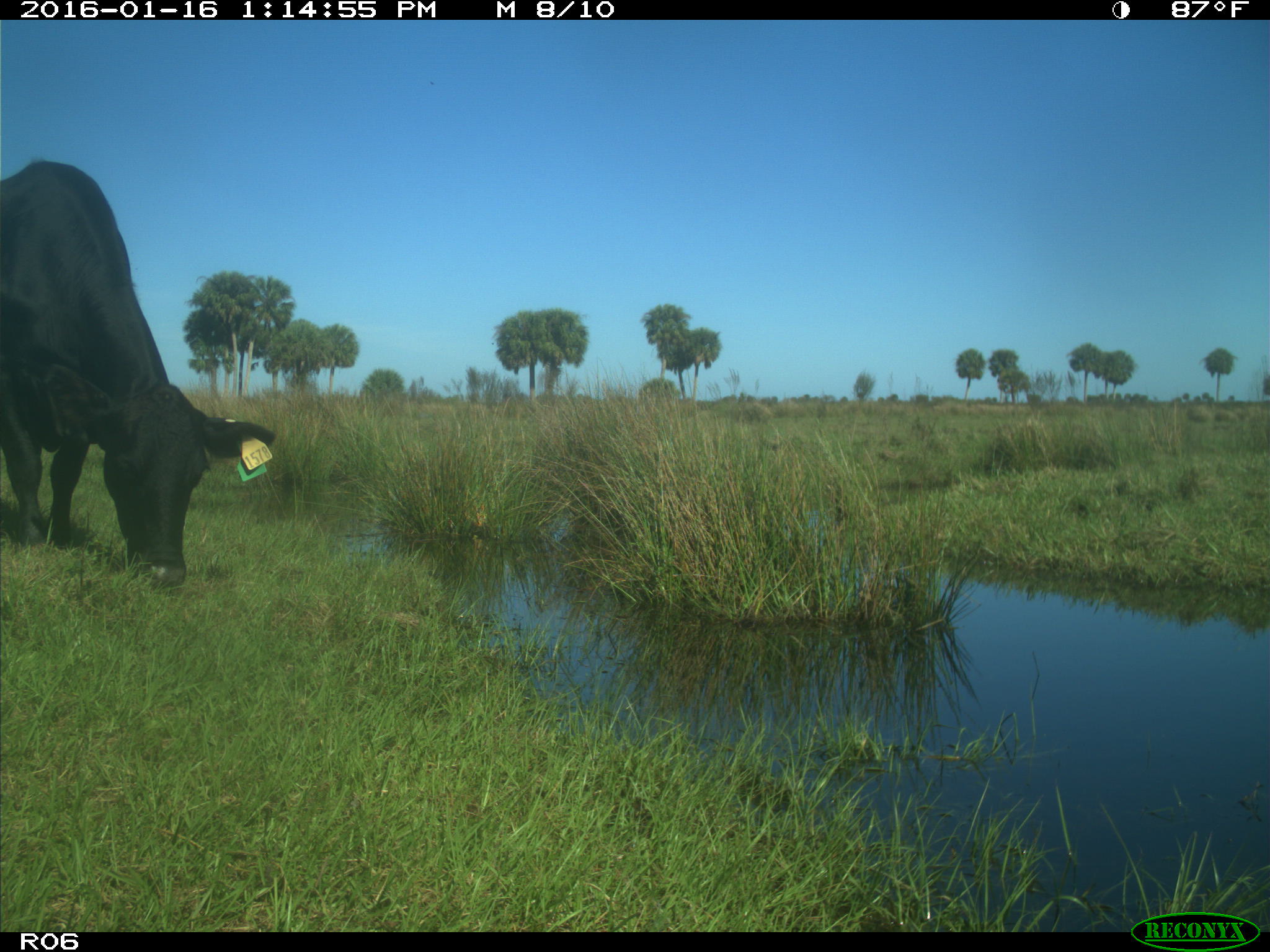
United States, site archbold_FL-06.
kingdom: Animalia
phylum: Chordata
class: Mammalia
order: Artiodactyla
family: Bovidae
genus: Bos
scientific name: Bos taurus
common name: domestic cow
Bos taurus (domestic cow).